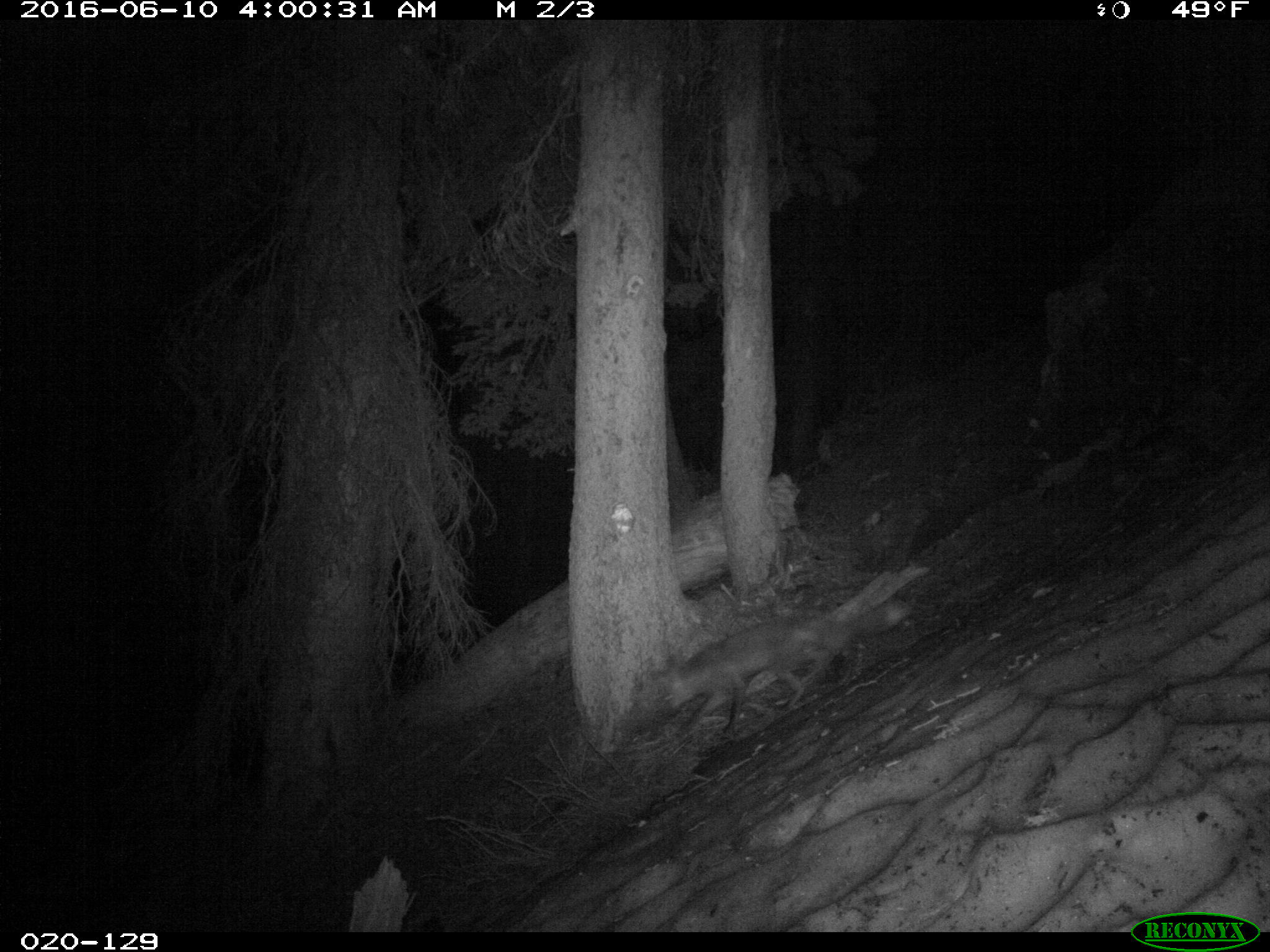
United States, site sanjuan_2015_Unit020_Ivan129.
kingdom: Animalia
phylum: Chordata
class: Mammalia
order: Carnivora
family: Canidae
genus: Vulpes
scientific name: Vulpes vulpes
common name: red fox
Vulpes vulpes (red fox).